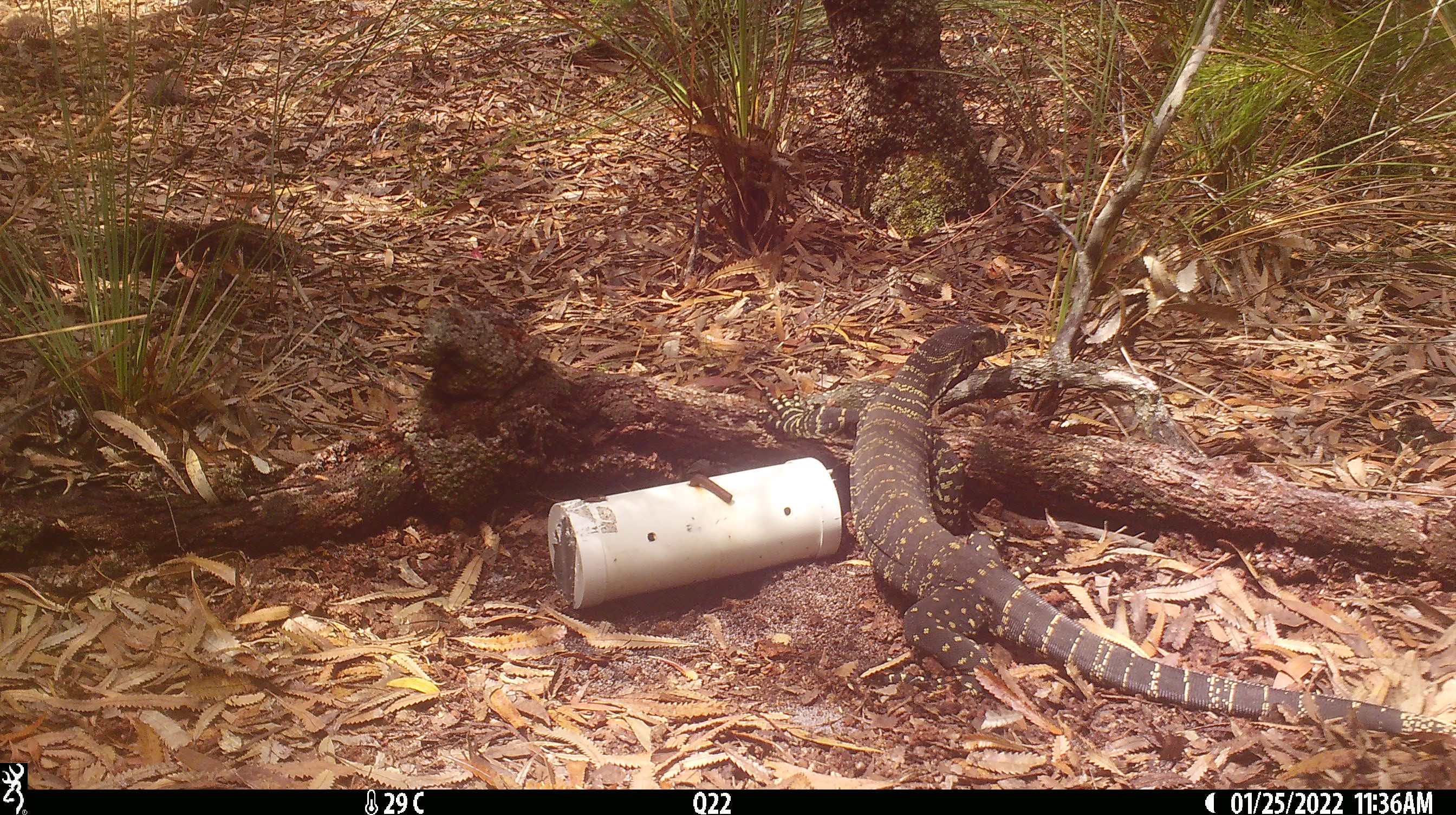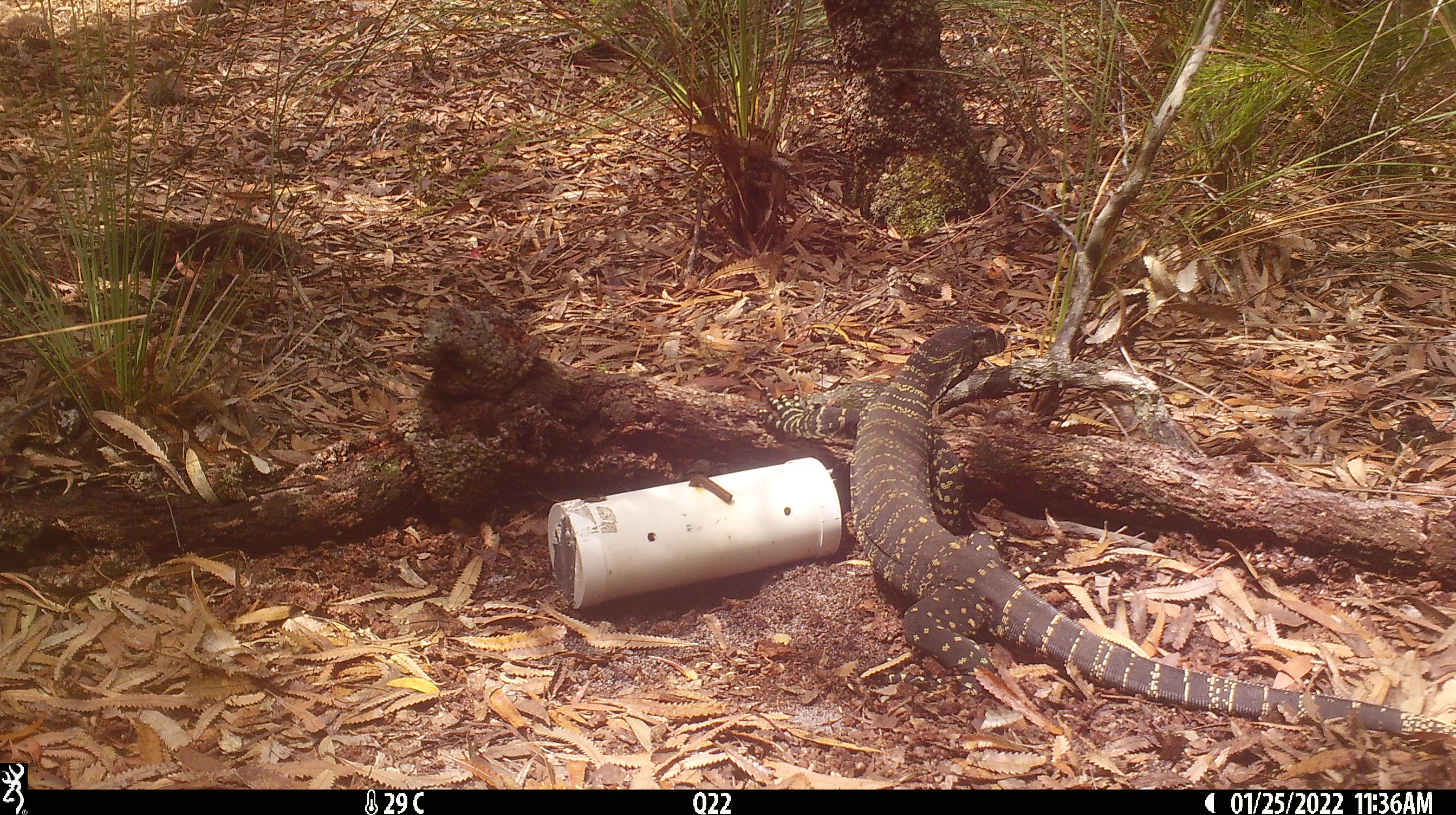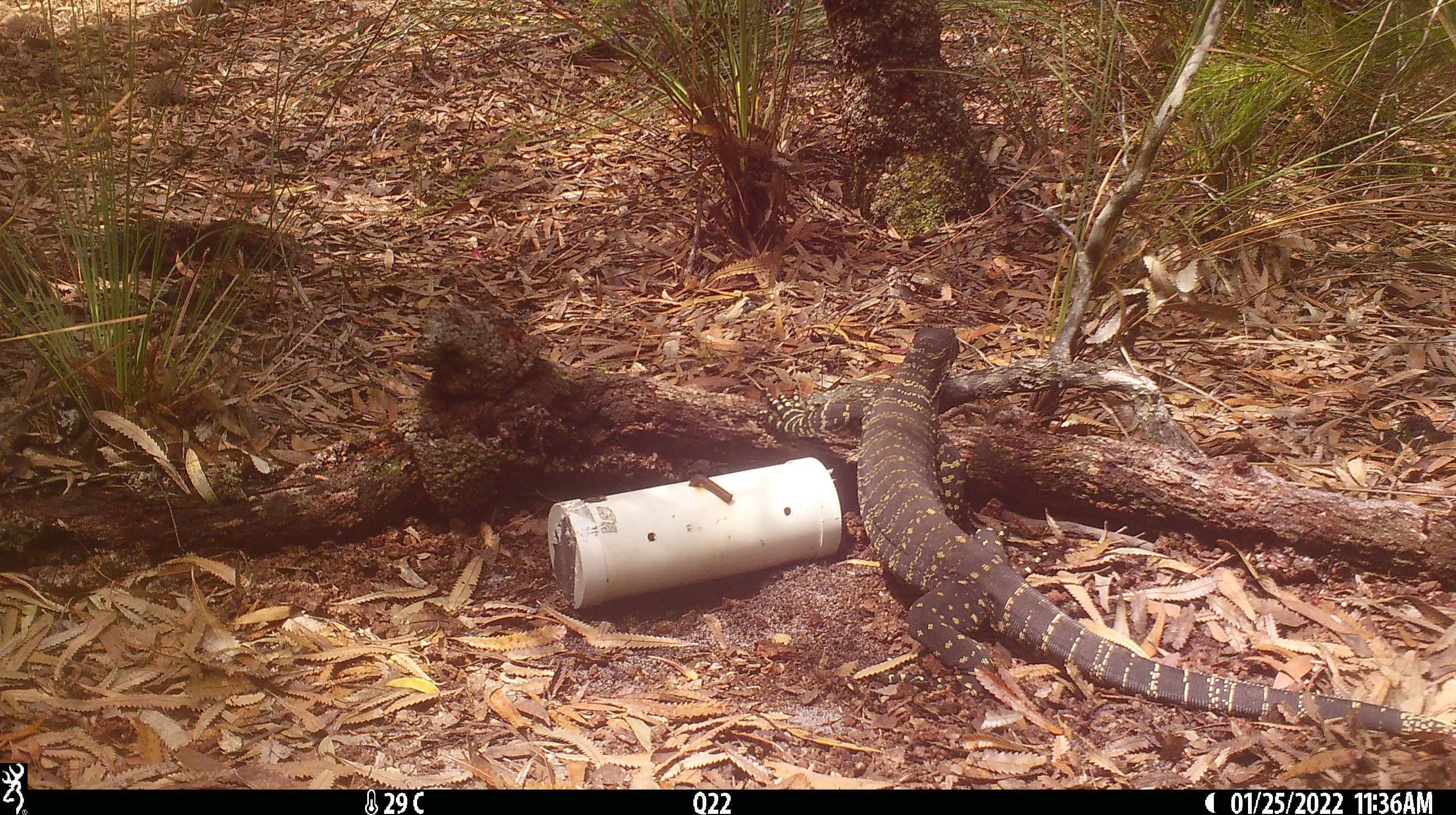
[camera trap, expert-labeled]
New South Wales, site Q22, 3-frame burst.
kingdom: Animalia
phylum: Chordata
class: Reptilia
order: Squamata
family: Varanidae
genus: Varanus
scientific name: Varanus varius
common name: lace monitor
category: goanna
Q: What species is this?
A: Goanna (lace monitor) (Varanus varius).